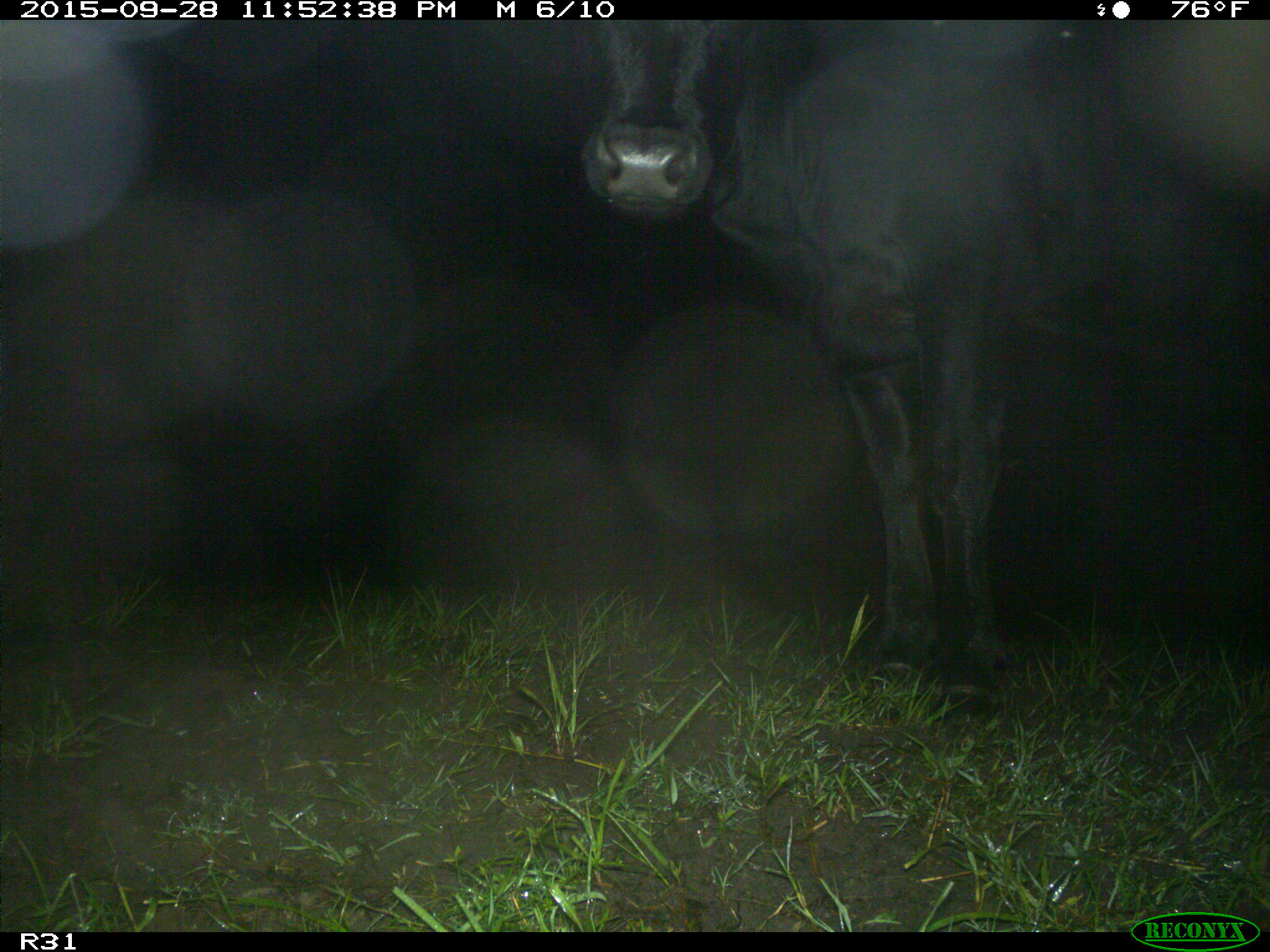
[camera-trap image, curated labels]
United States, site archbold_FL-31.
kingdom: Animalia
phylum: Chordata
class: Mammalia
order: Artiodactyla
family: Bovidae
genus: Bos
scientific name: Bos taurus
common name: domestic cow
Bos taurus (domestic cow).